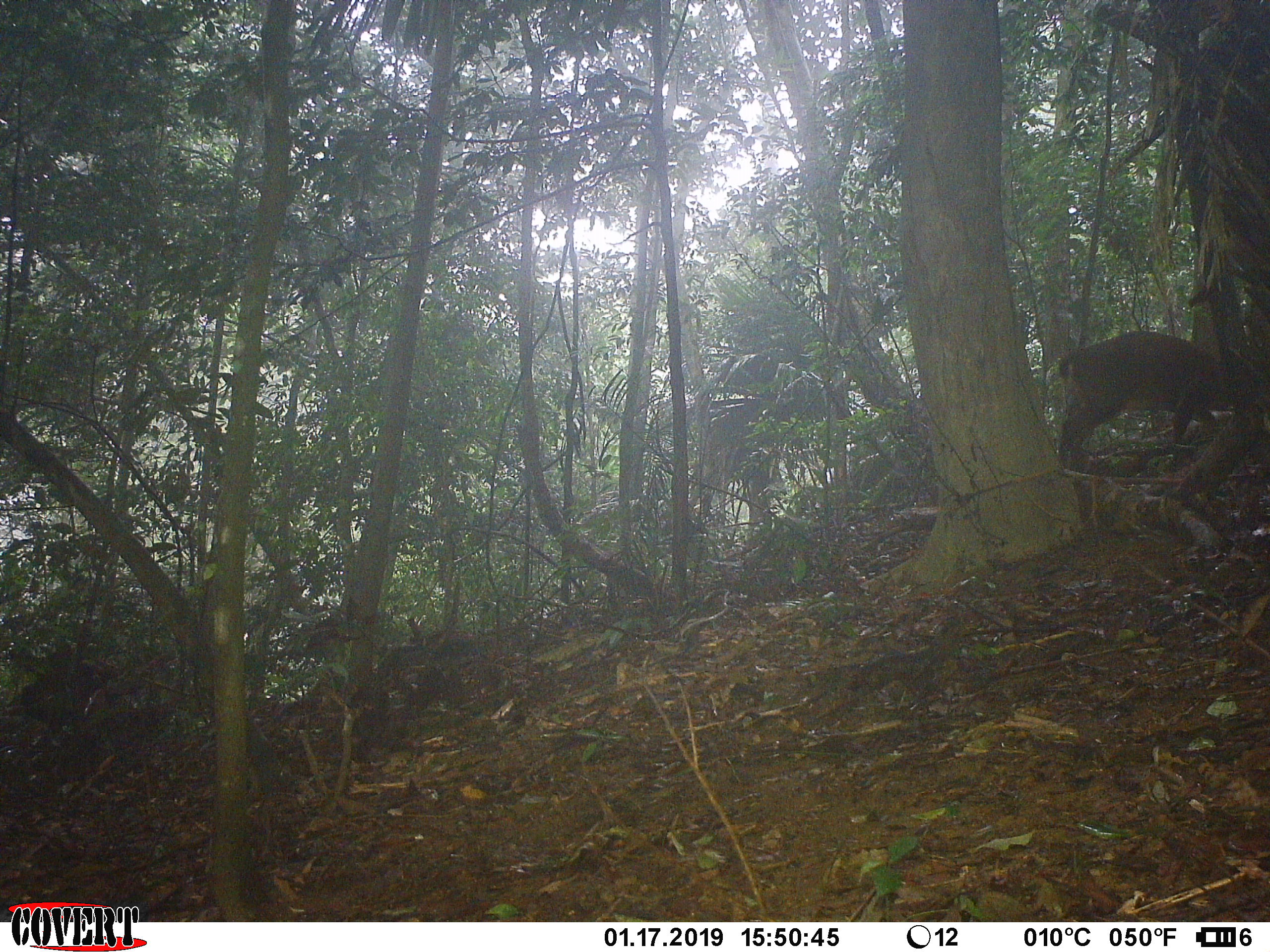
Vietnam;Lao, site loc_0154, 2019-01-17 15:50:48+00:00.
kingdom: Animalia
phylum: Chordata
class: Mammalia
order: Artiodactyla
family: Cervidae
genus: Muntiacus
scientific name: Muntiacus vuquangensis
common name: large-antlered muntjac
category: large antlered muntjac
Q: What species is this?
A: Large antlered muntjac (large-antlered muntjac) (Muntiacus vuquangensis).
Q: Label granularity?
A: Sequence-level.